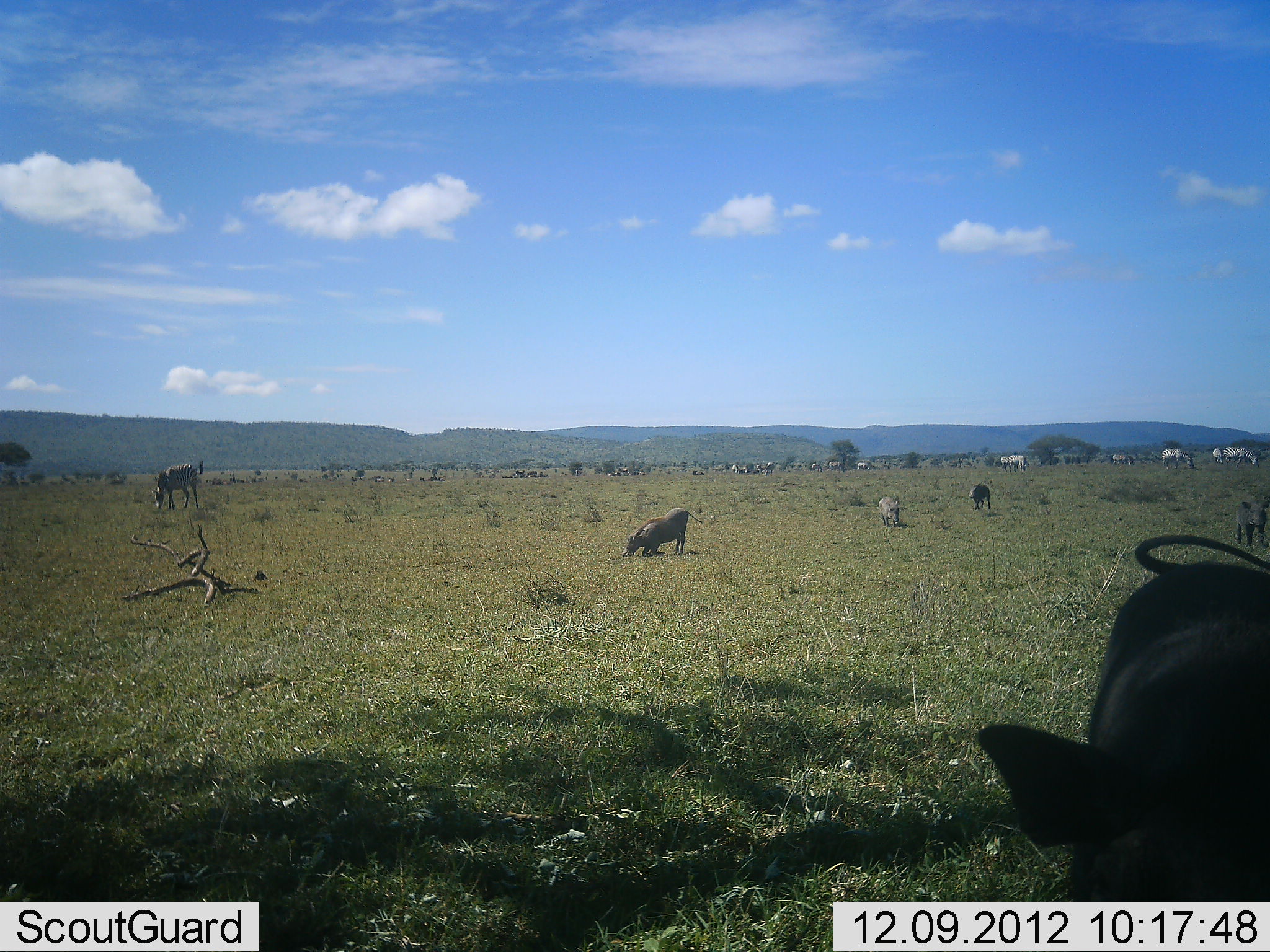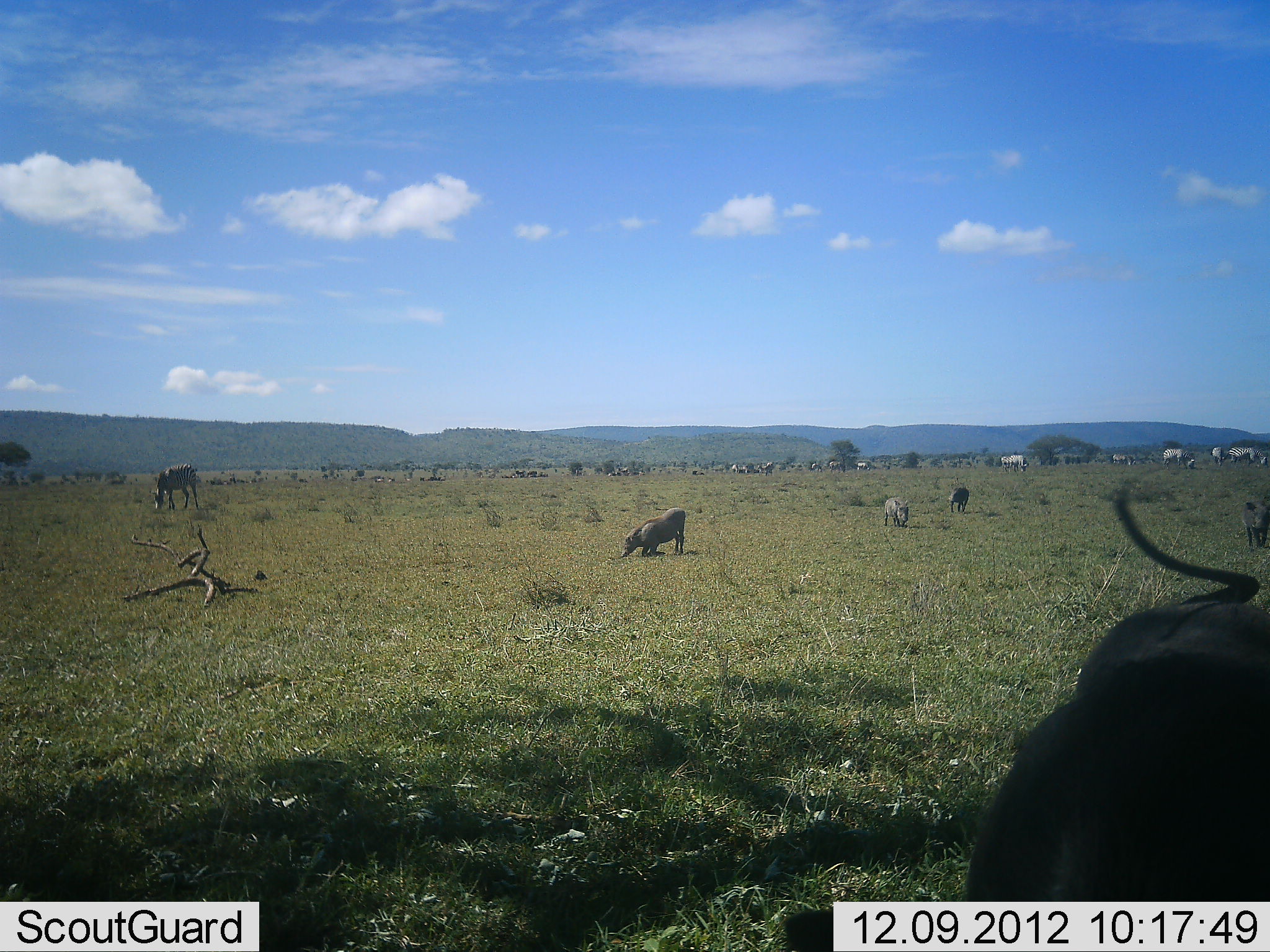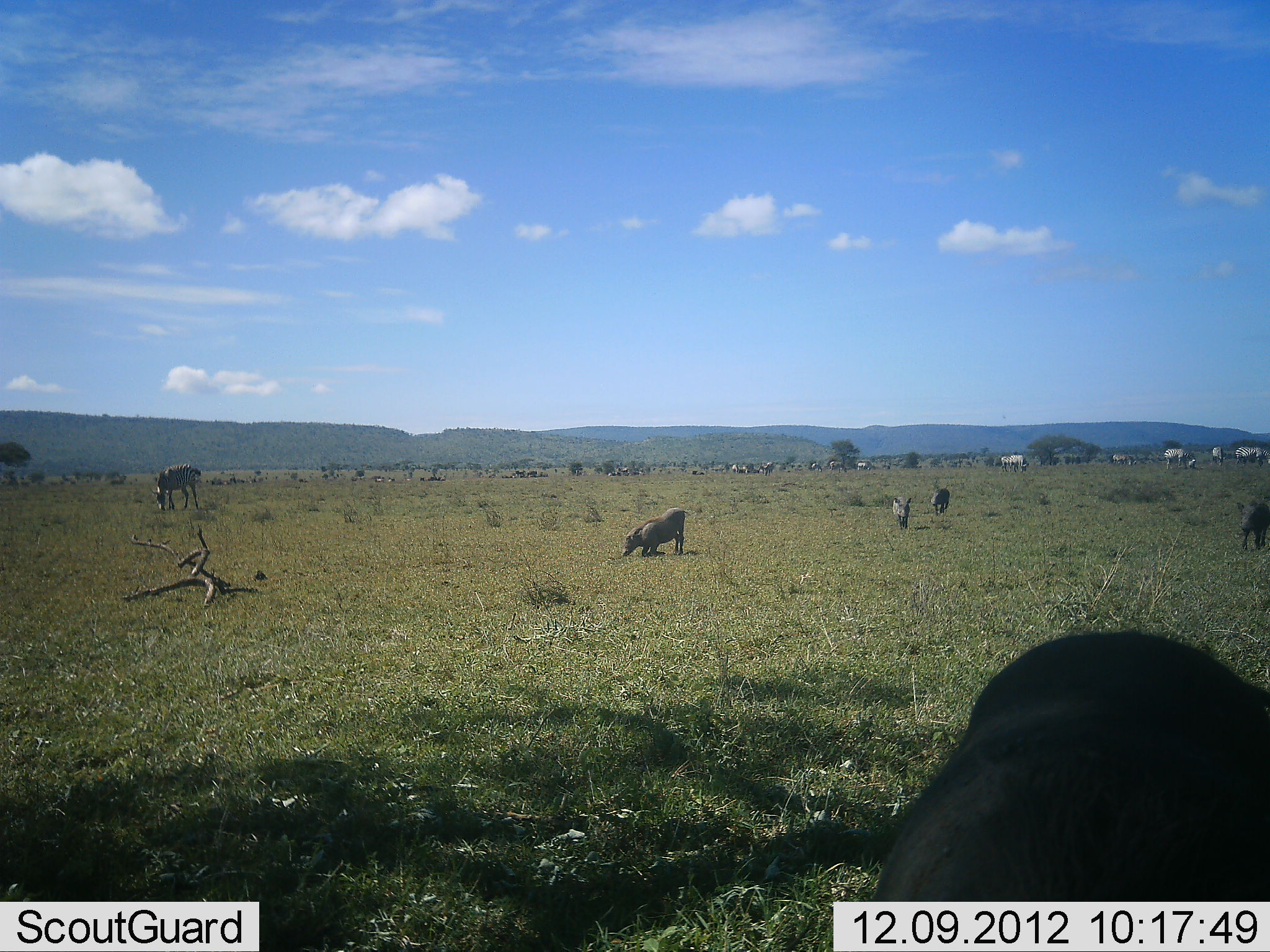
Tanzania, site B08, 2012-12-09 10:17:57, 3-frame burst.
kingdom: Animalia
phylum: Chordata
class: Mammalia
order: Artiodactyla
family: Suidae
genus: Phacochoerus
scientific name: Phacochoerus africanus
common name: warthog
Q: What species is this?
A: Warthog (Phacochoerus africanus).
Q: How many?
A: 5.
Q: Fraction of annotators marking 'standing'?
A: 39%.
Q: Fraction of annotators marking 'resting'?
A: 6%.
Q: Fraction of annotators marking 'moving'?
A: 29%.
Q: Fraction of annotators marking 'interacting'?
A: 6%.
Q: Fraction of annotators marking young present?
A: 3%.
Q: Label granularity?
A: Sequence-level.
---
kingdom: Animalia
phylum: Chordata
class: Mammalia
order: Perissodactyla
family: Equidae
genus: Equus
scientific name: Equus quagga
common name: plains zebra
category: zebra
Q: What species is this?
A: Zebra (plains zebra) (Equus quagga).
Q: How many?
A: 6.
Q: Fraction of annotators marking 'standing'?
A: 32%.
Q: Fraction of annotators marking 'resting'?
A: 0%.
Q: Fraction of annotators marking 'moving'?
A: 0%.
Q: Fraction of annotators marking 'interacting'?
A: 0%.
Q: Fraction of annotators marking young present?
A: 0%.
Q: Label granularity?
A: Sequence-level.